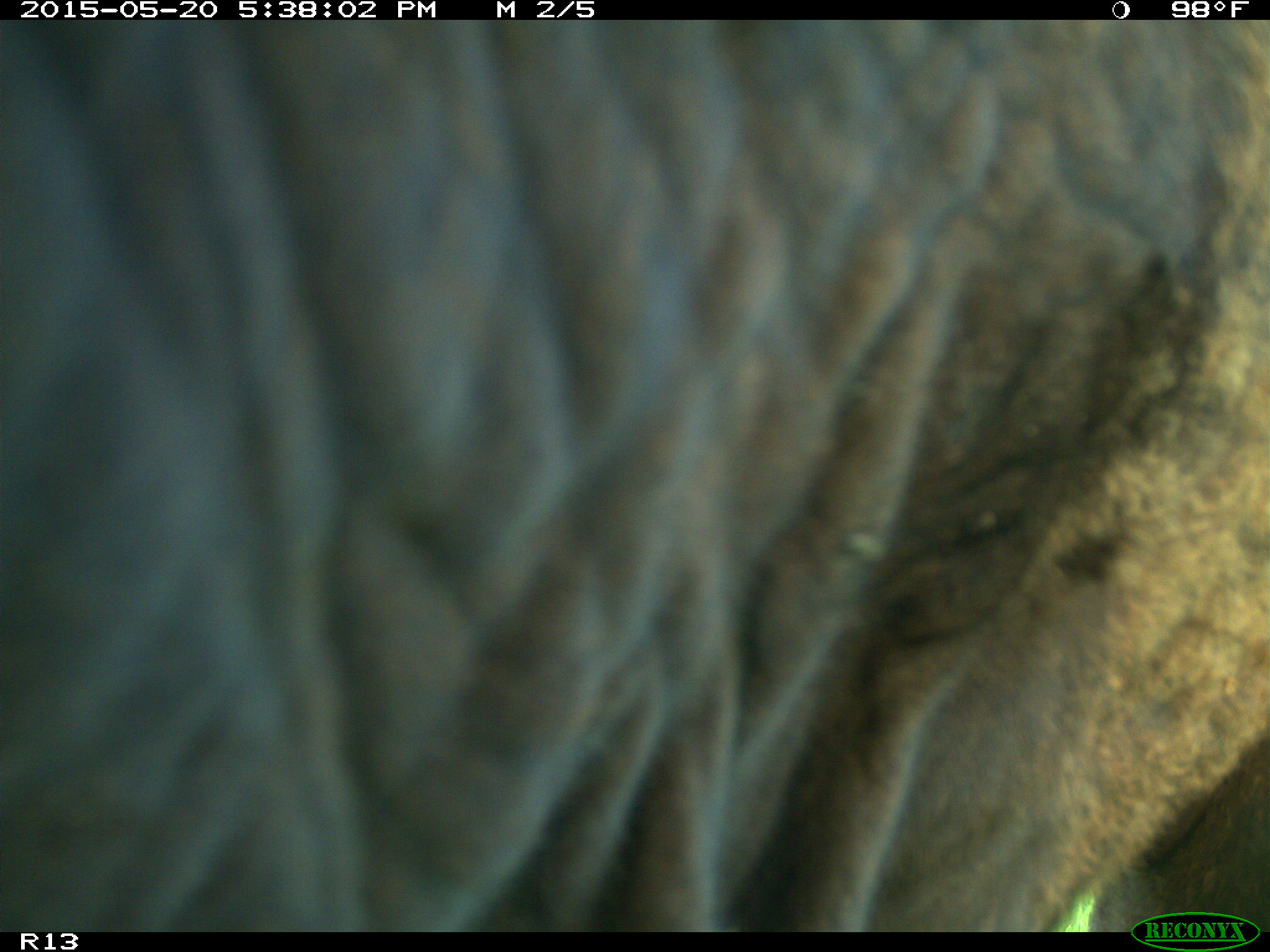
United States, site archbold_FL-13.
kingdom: Animalia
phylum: Chordata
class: Mammalia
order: Artiodactyla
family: Bovidae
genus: Bos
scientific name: Bos taurus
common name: domestic cow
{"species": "Bos taurus (domestic cow)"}